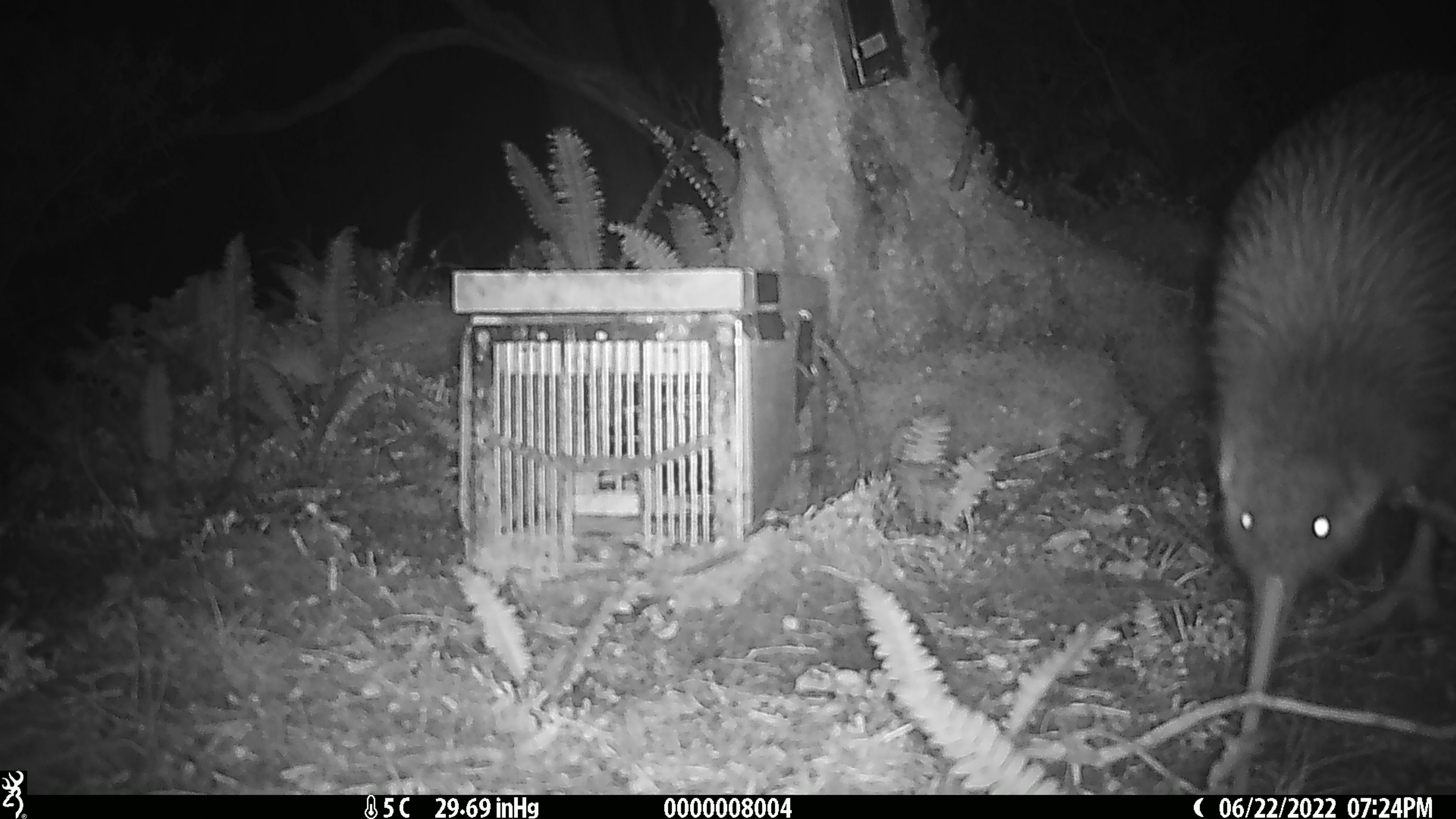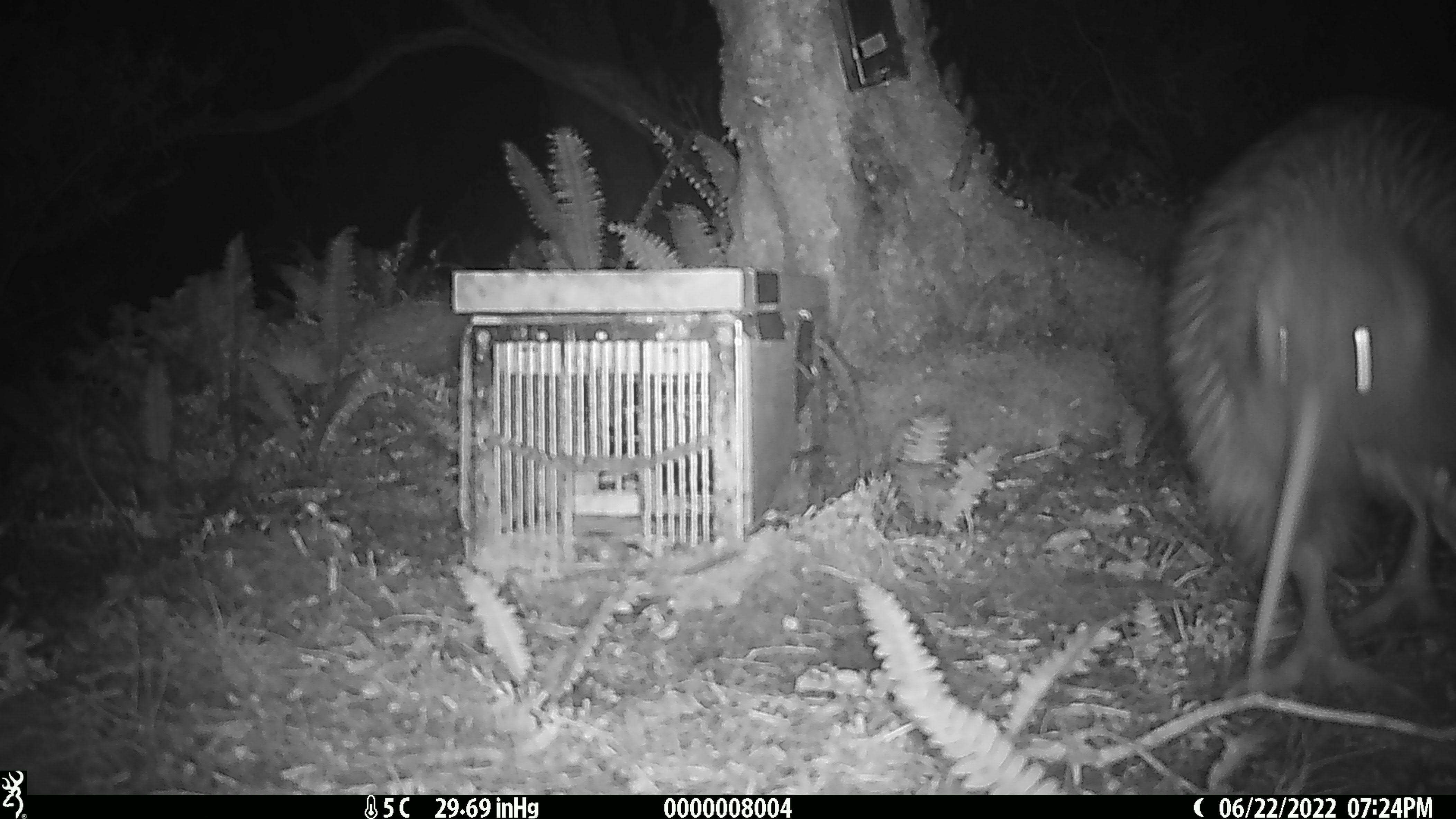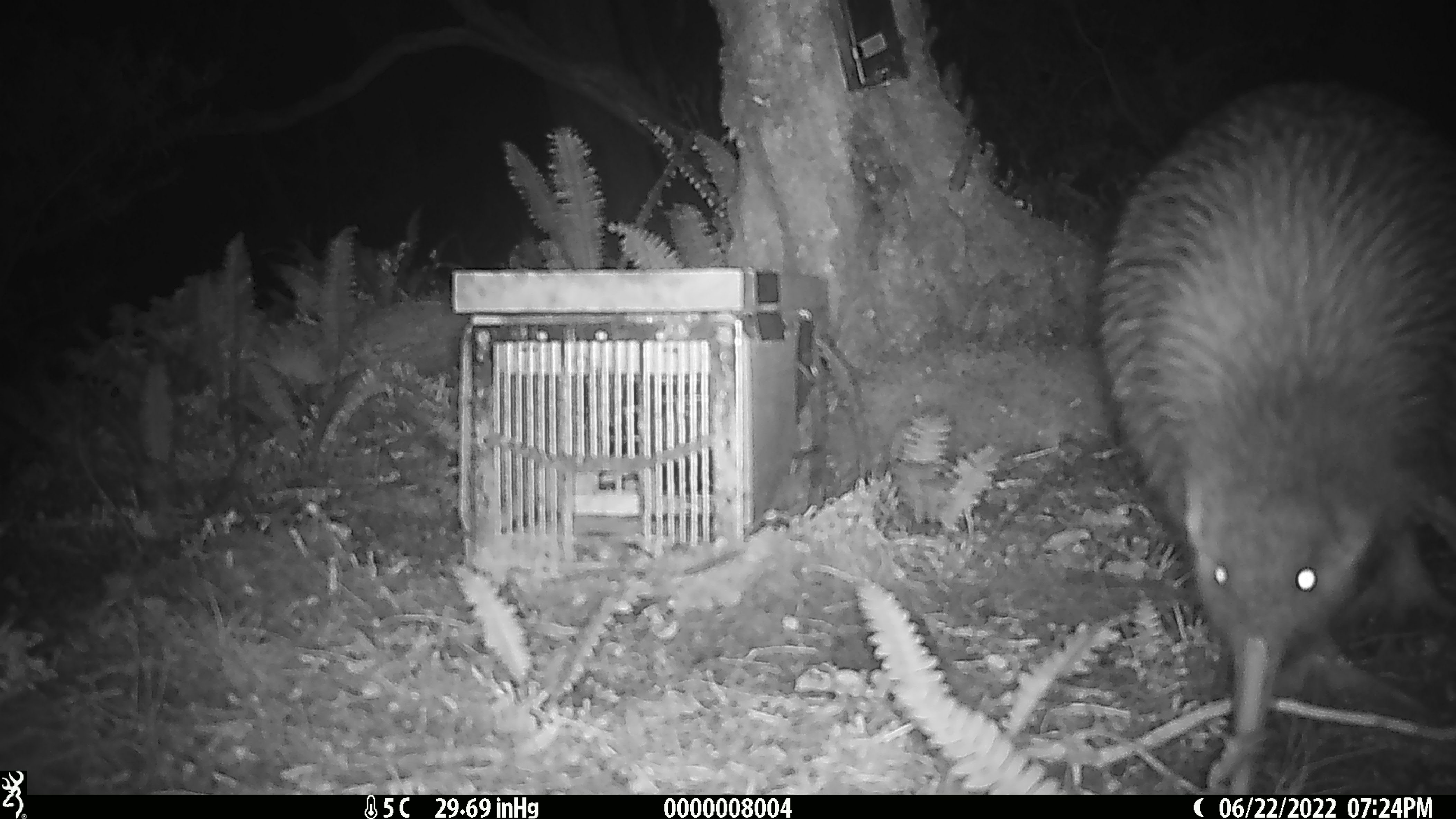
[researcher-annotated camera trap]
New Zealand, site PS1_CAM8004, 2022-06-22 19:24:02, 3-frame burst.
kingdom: Animalia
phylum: Chordata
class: Aves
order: Apterygiformes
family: Apterygidae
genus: Apteryx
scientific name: Apteryx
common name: kiwi